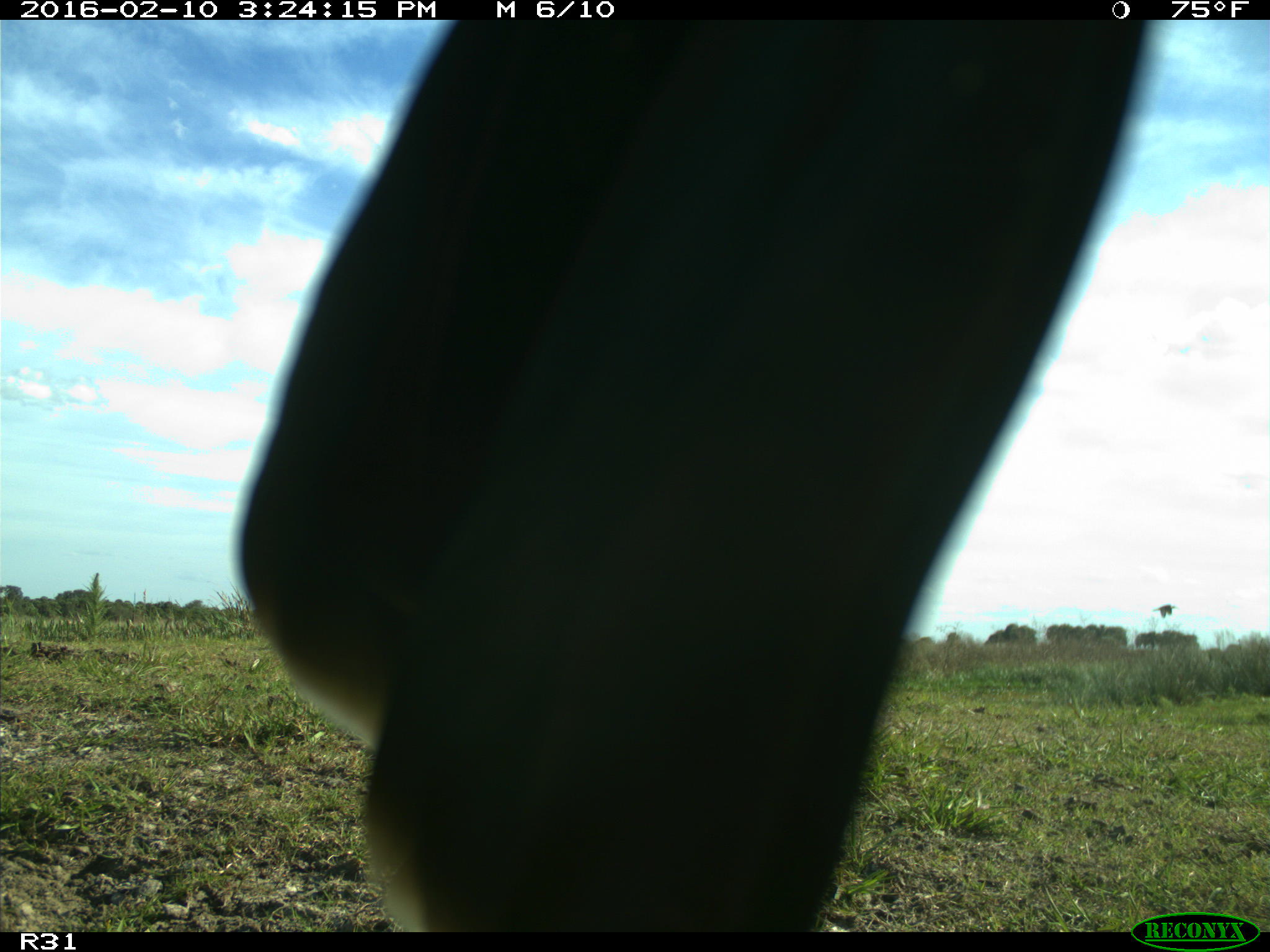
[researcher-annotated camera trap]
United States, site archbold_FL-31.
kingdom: Animalia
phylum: Chordata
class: Aves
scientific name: Aves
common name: birds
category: unidentified bird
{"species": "unidentified bird (birds) (Aves)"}